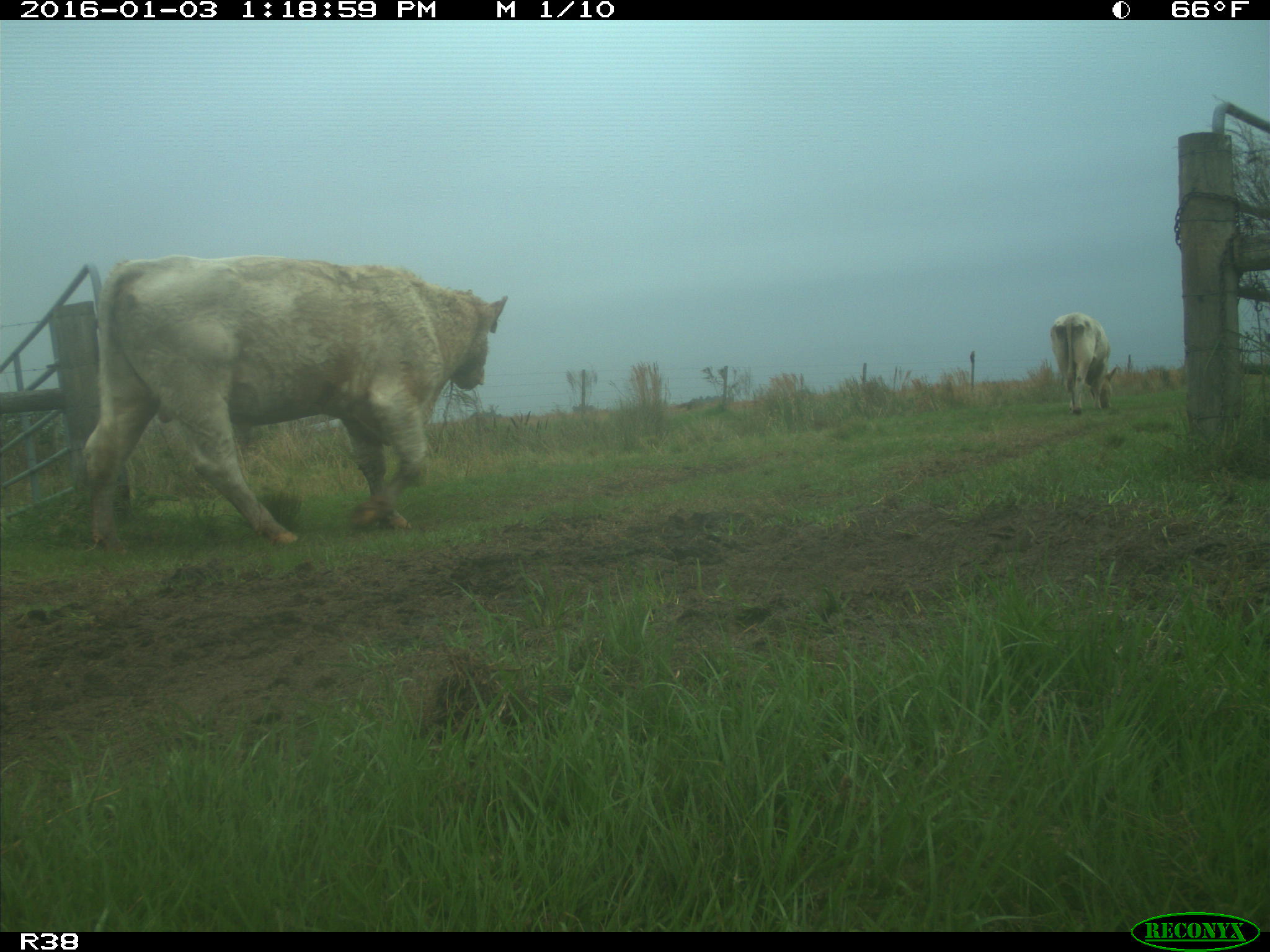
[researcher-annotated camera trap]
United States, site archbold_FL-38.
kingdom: Animalia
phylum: Chordata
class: Mammalia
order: Artiodactyla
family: Bovidae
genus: Bos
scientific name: Bos taurus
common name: domestic cow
Bos taurus (domestic cow).